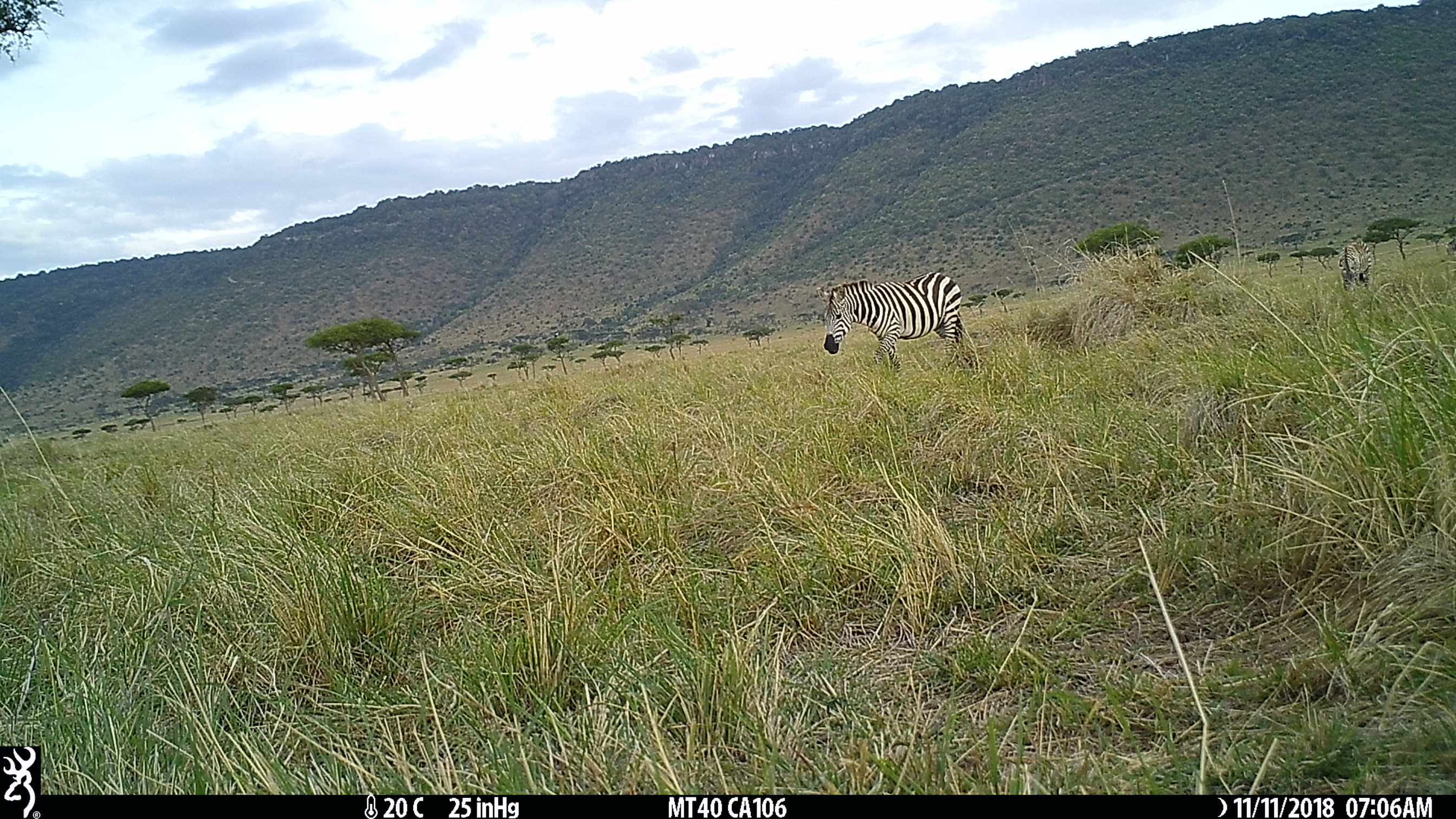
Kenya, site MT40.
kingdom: Animalia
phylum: Chordata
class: Mammalia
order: Perissodactyla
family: Equidae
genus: Equus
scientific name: Equus quagga burchellii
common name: burchell's zebra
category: zebra